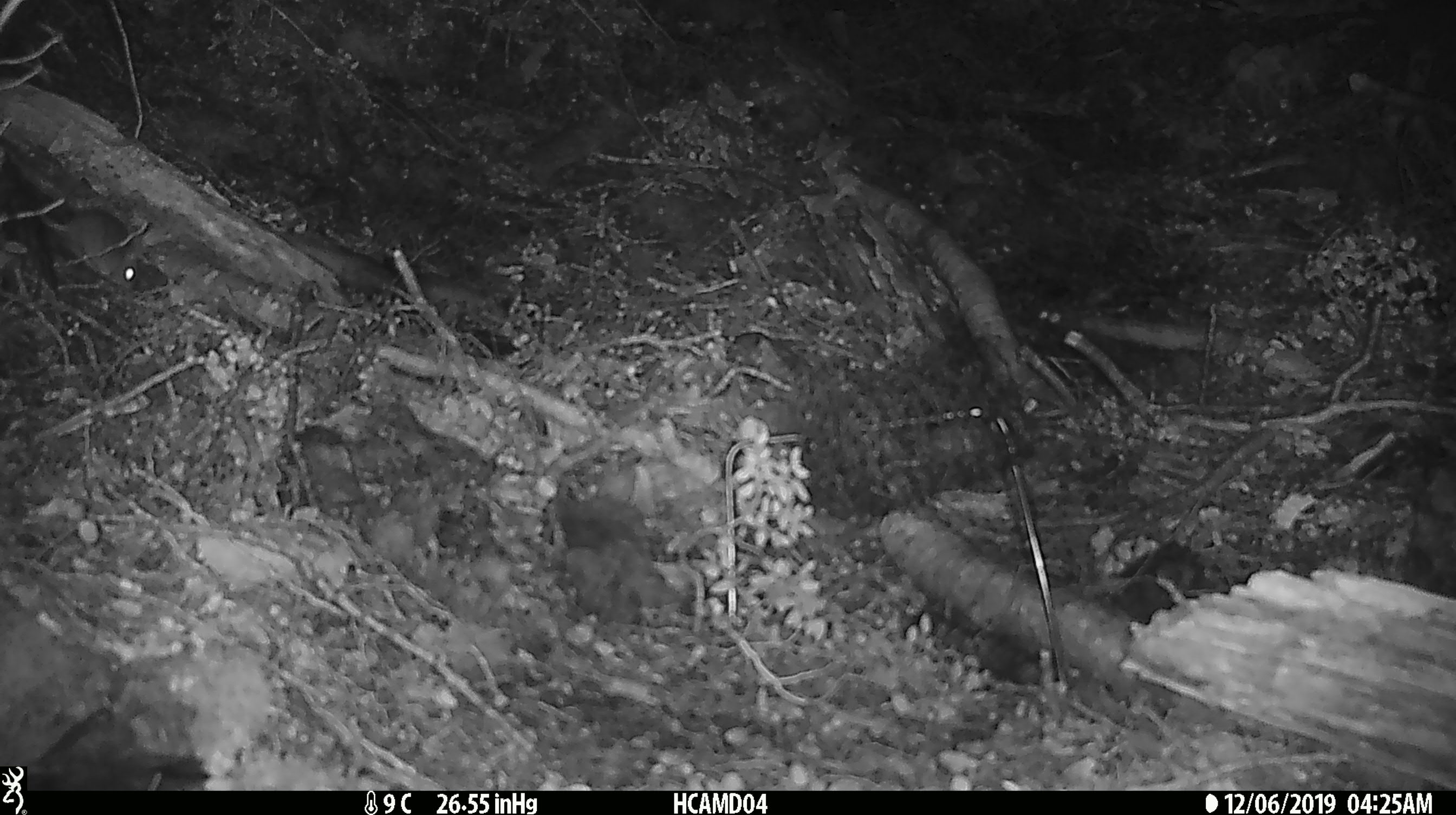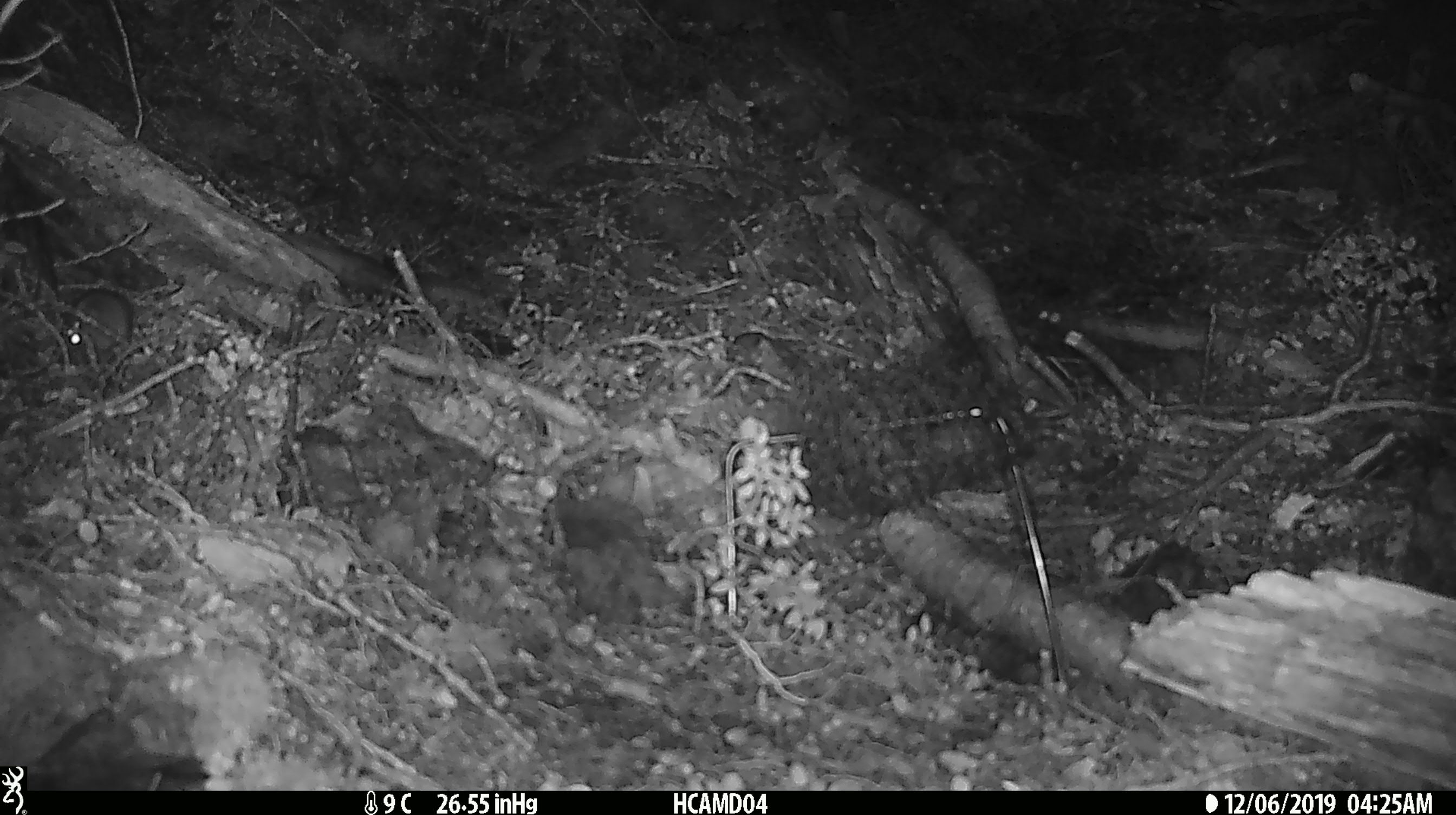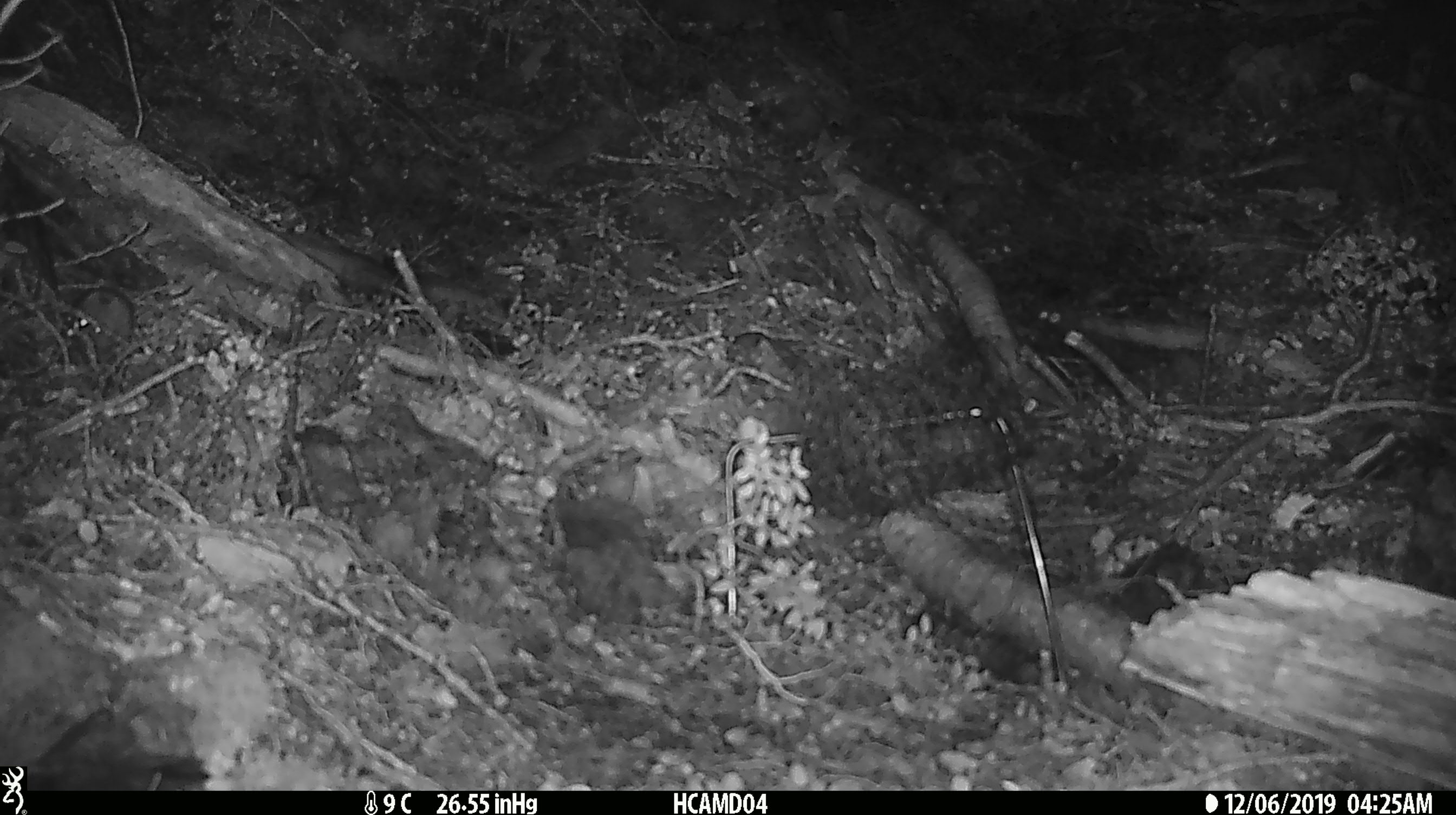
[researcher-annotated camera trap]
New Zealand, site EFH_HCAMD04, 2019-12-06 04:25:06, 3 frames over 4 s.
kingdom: Animalia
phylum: Chordata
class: Mammalia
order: Rodentia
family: Muridae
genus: Mus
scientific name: Mus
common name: mouse